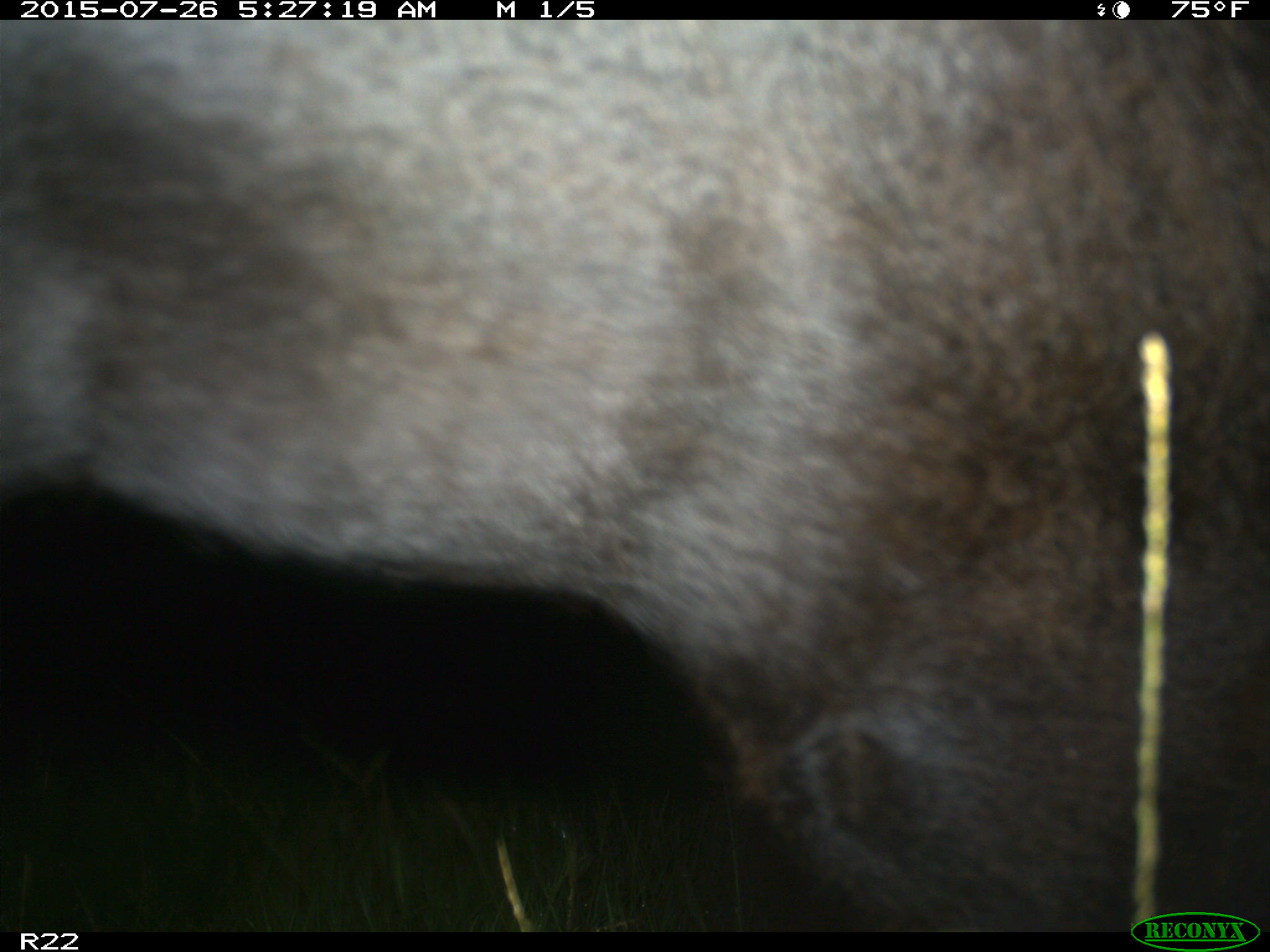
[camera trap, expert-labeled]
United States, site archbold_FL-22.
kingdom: Animalia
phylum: Chordata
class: Mammalia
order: Artiodactyla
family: Bovidae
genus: Bos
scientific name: Bos taurus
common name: domestic cow